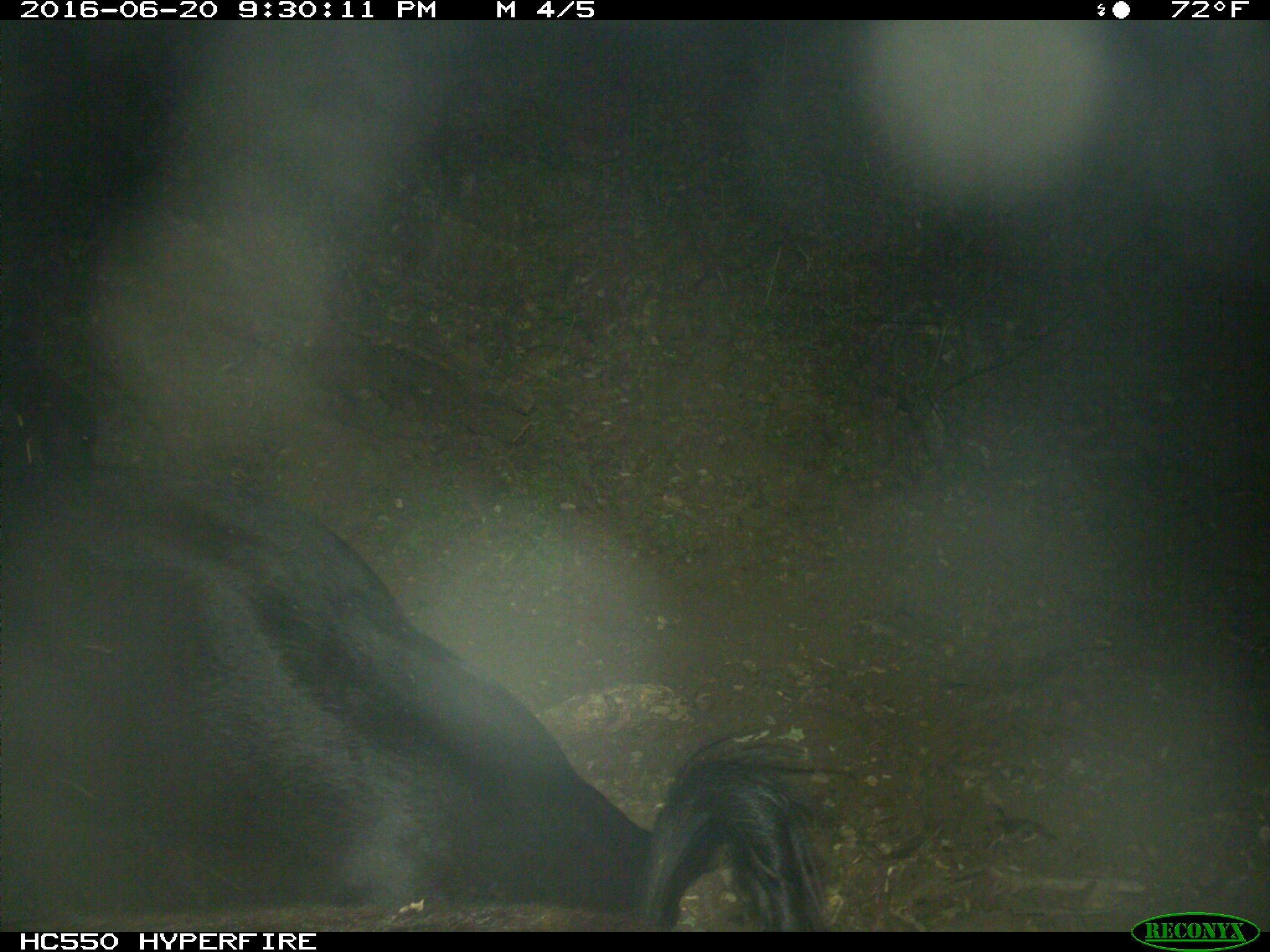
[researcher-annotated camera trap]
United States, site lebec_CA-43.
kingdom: Animalia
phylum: Chordata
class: Mammalia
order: Artiodactyla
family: Bovidae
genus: Bos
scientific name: Bos taurus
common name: domestic cow